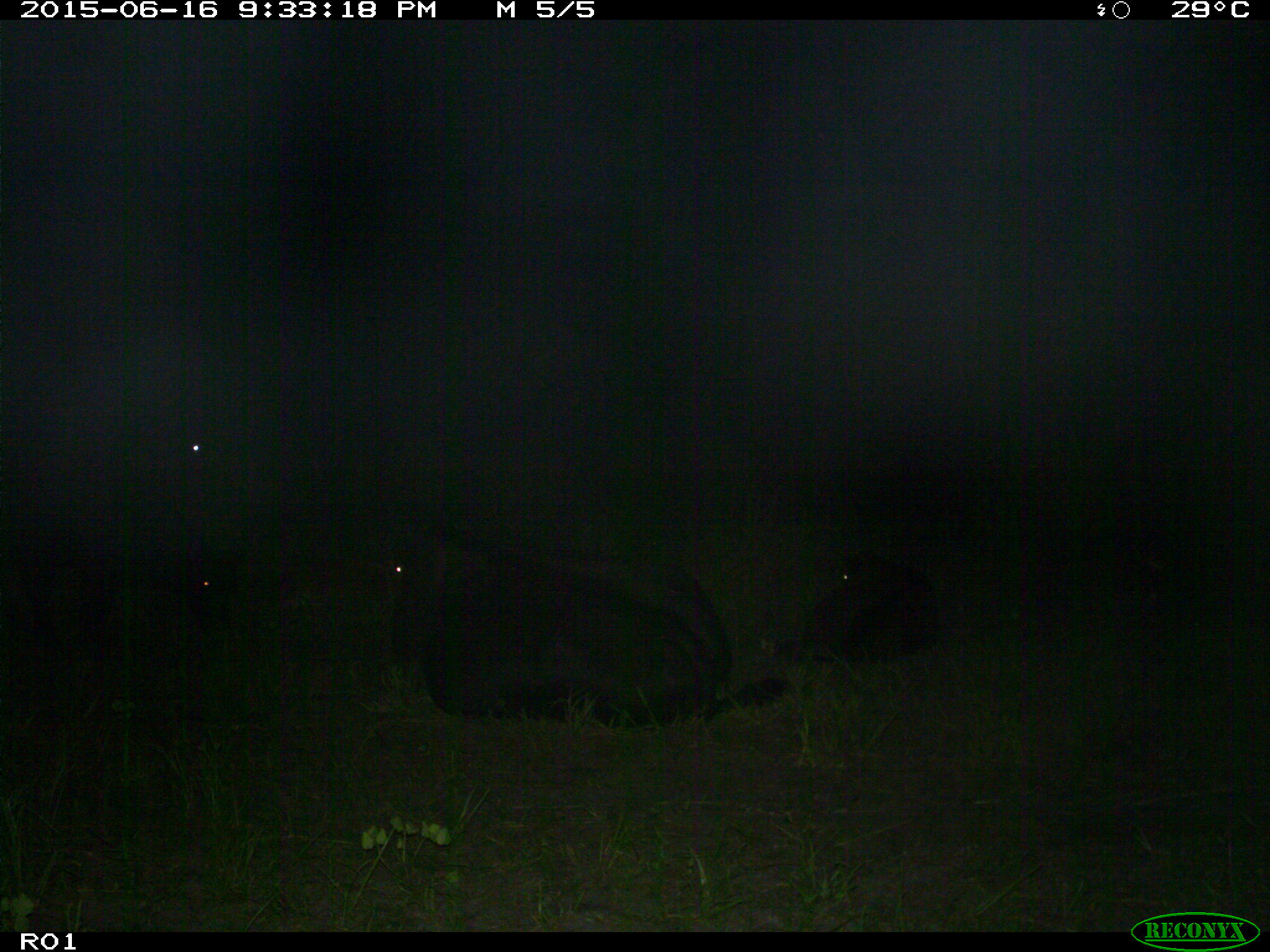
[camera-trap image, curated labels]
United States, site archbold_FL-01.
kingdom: Animalia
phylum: Chordata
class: Mammalia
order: Artiodactyla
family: Bovidae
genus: Bos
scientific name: Bos taurus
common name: domestic cow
Bos taurus (domestic cow).